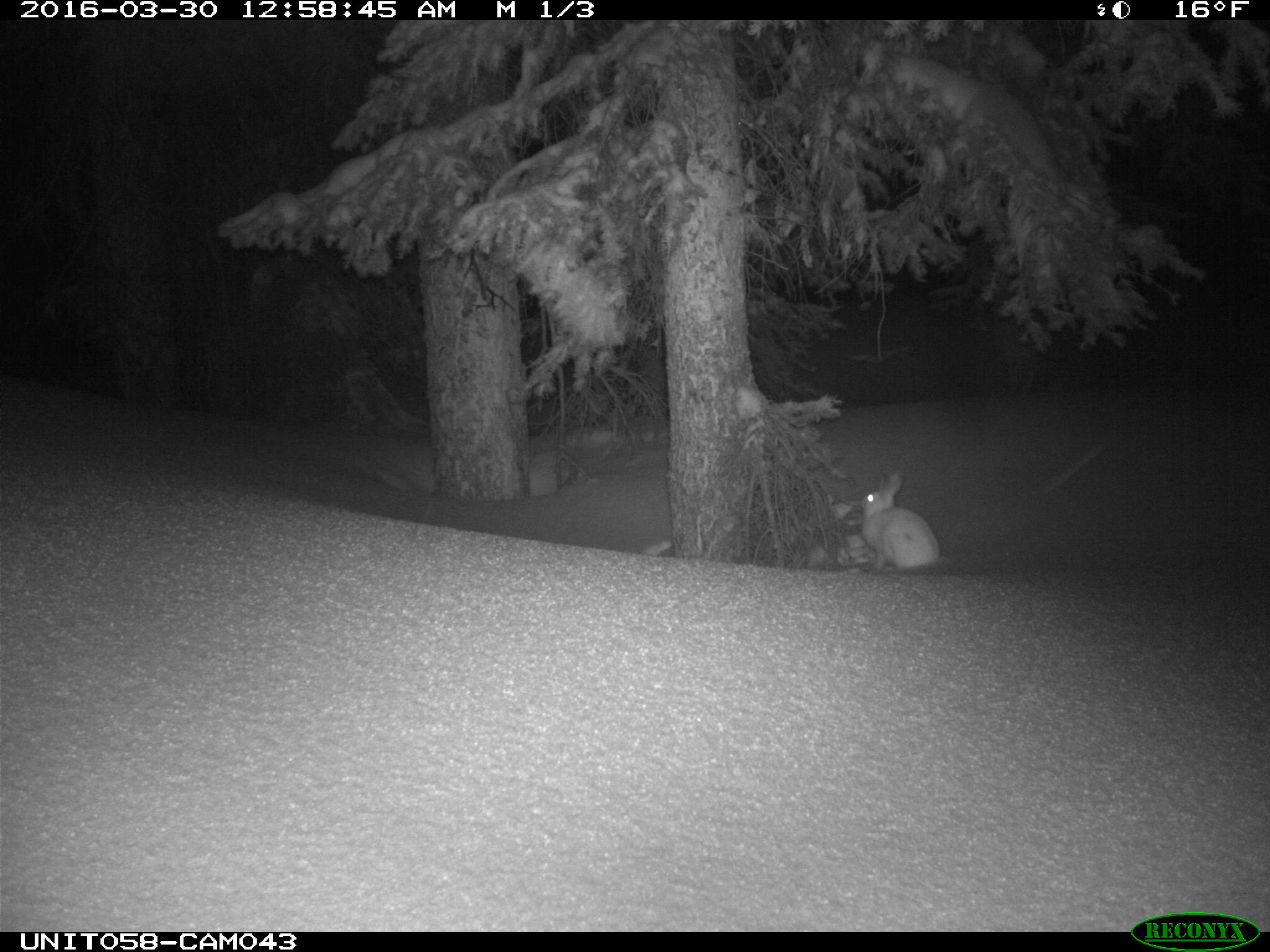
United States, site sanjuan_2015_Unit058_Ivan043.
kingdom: Animalia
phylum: Chordata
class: Mammalia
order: Lagomorpha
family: Leporidae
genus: Lepus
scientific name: Lepus americanus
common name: snowshoe hare